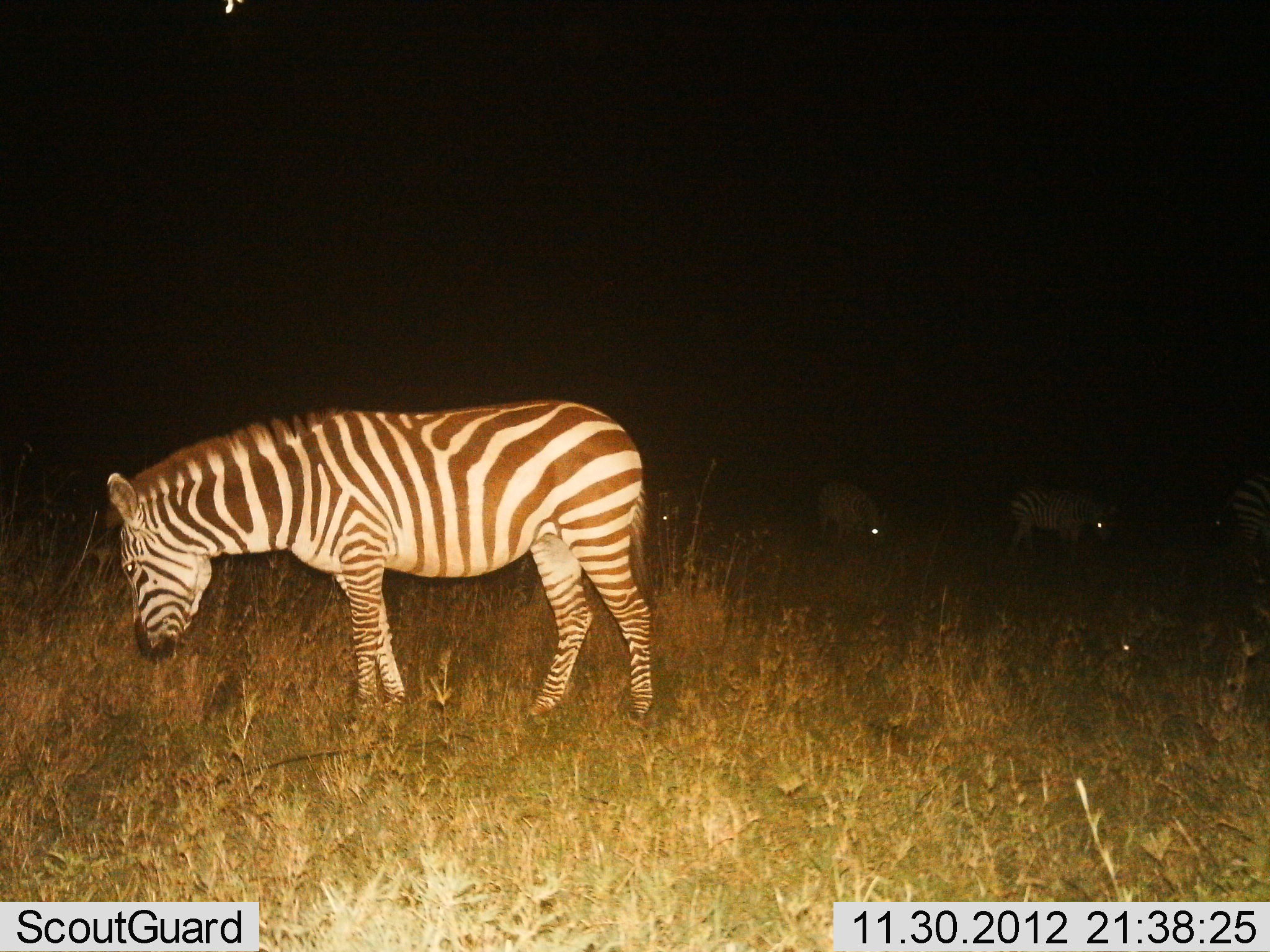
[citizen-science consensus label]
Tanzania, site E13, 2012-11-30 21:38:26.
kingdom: Animalia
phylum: Chordata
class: Mammalia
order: Perissodactyla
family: Equidae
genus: Equus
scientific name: Equus quagga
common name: plains zebra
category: zebra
Zebra (plains zebra) (Equus quagga), count 5. Behavior (volunteer vote fractions): standing 20%, resting 0%, moving 20%, interacting 0%. Young present (vote fraction): 0%. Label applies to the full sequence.